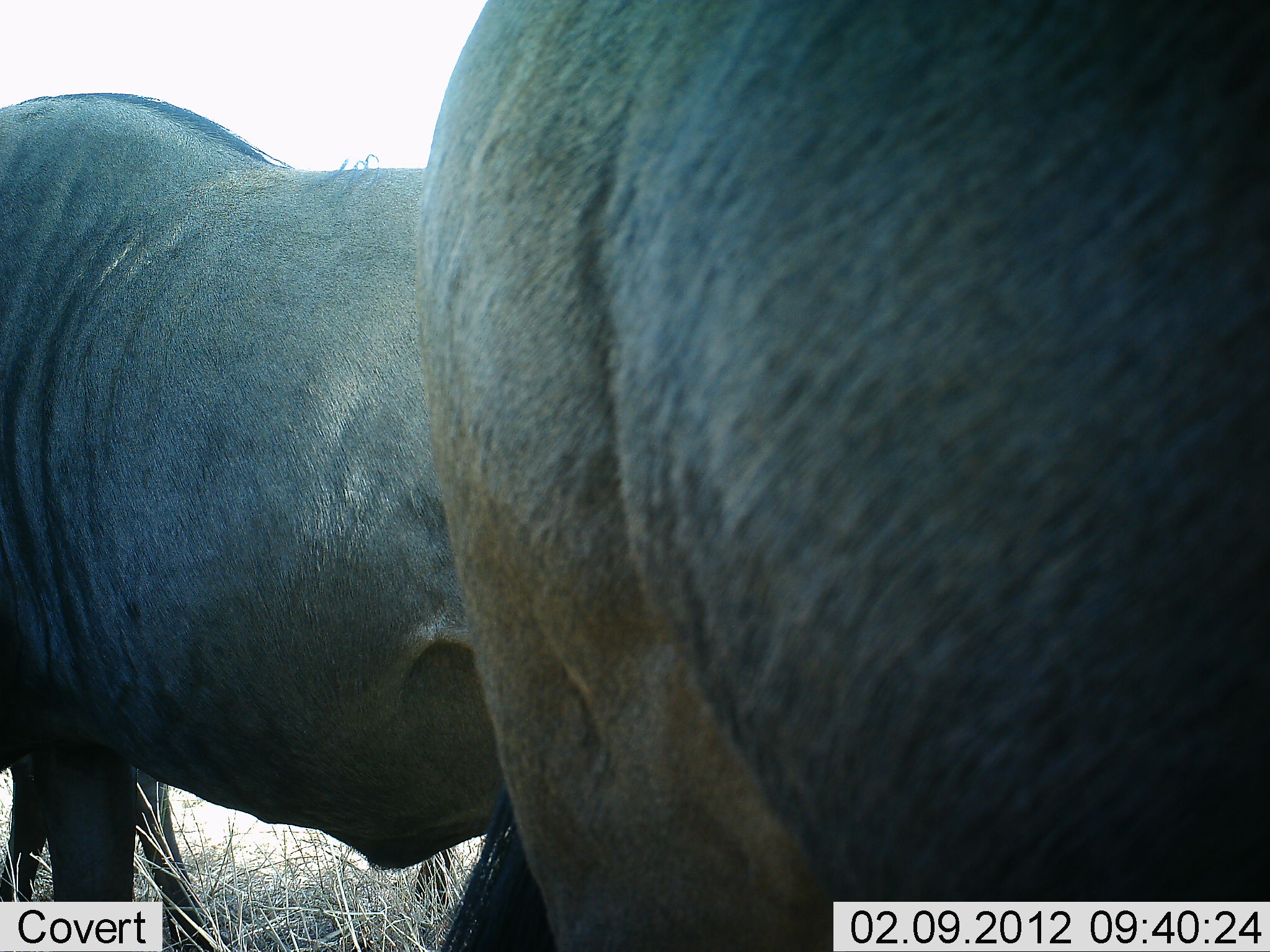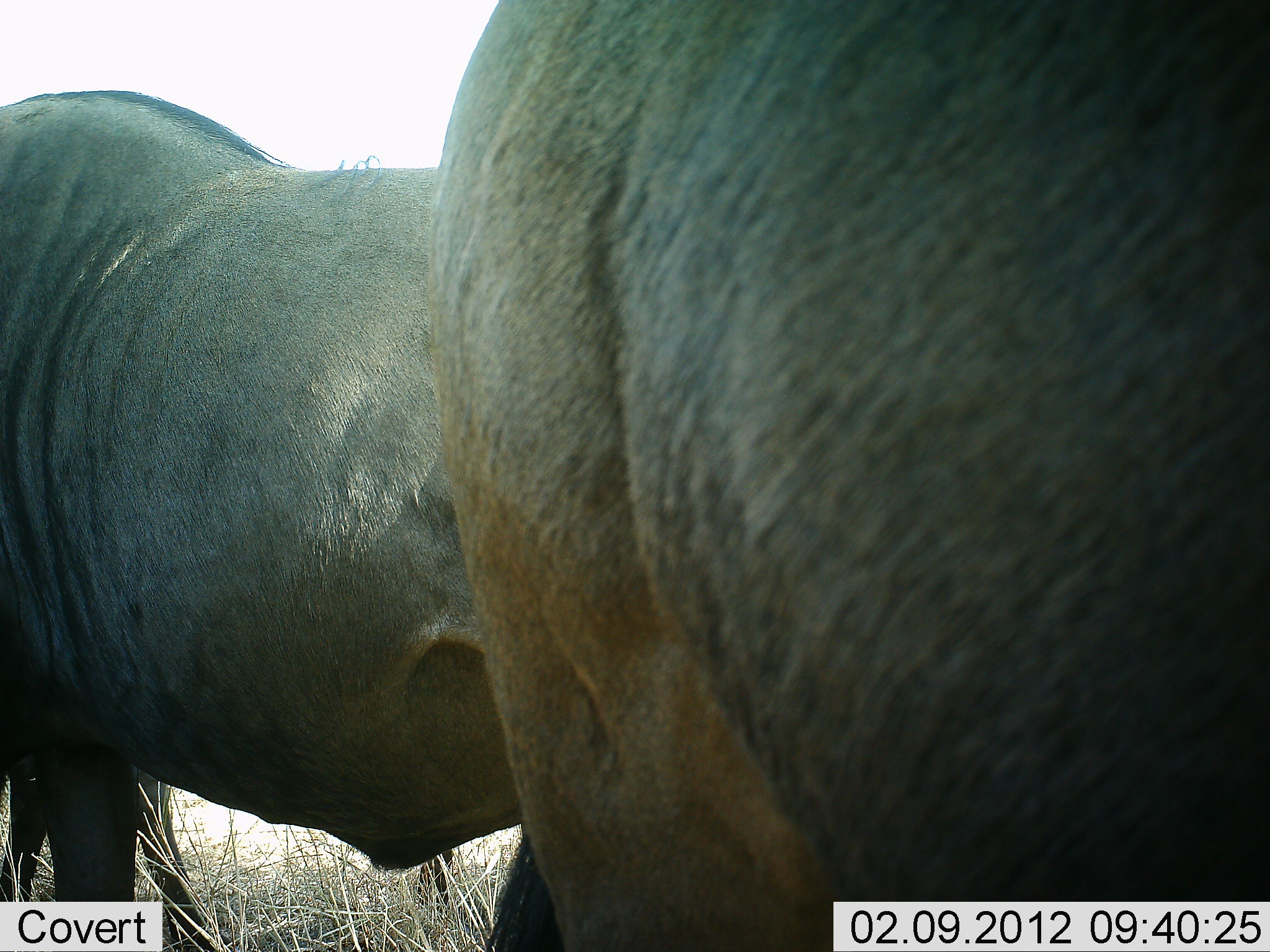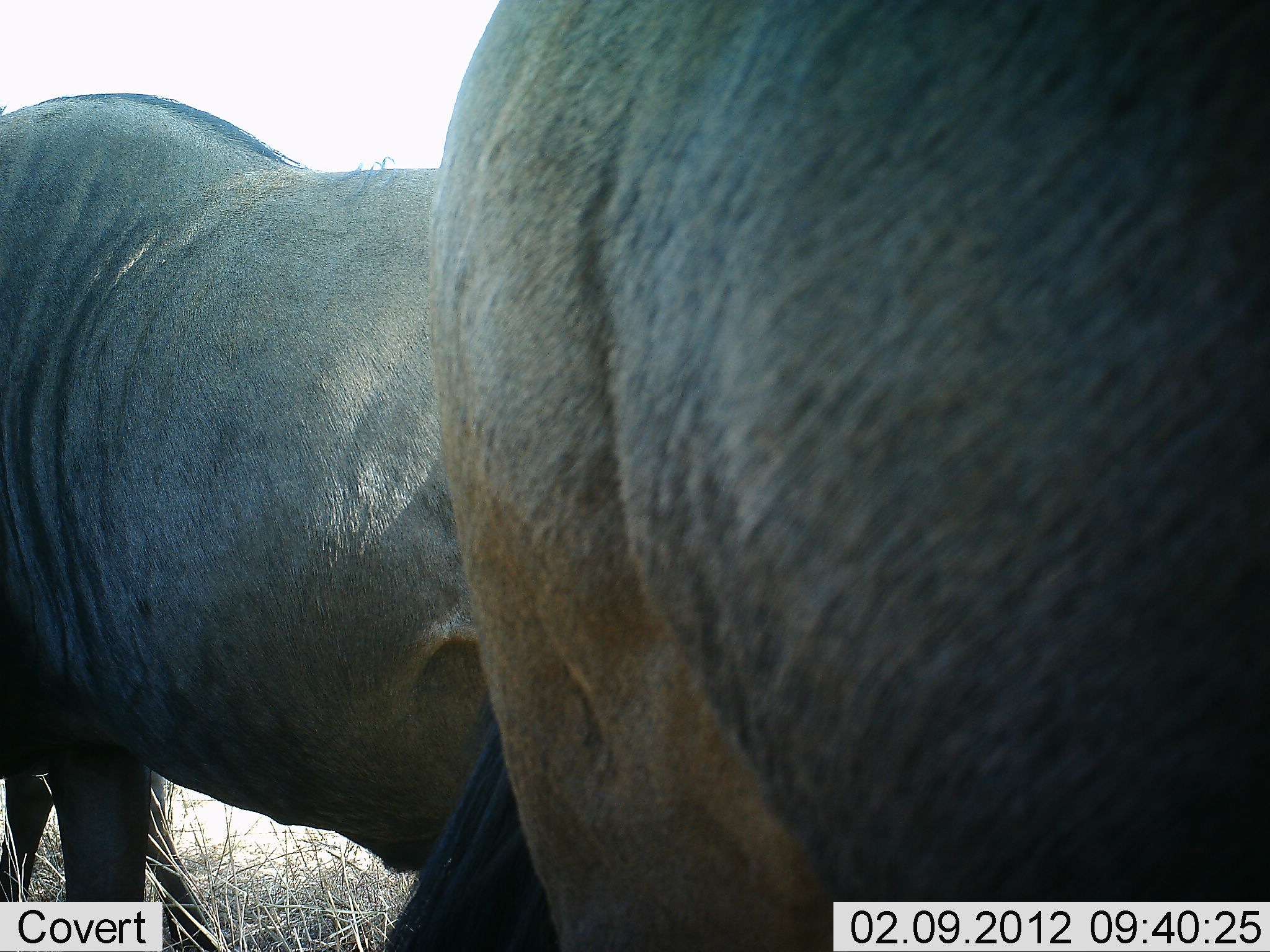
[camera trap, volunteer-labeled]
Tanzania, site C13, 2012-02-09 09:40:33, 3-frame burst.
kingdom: Animalia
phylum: Chordata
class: Mammalia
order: Artiodactyla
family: Bovidae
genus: Connochaetes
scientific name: Connochaetes taurinus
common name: blue wildebeest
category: wildebeest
Wildebeest (blue wildebeest) (Connochaetes taurinus), count 2. Behavior (volunteer vote fractions): standing 100%, resting 0%, moving 0%, interacting 0%. Young present (vote fraction): 0%. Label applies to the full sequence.